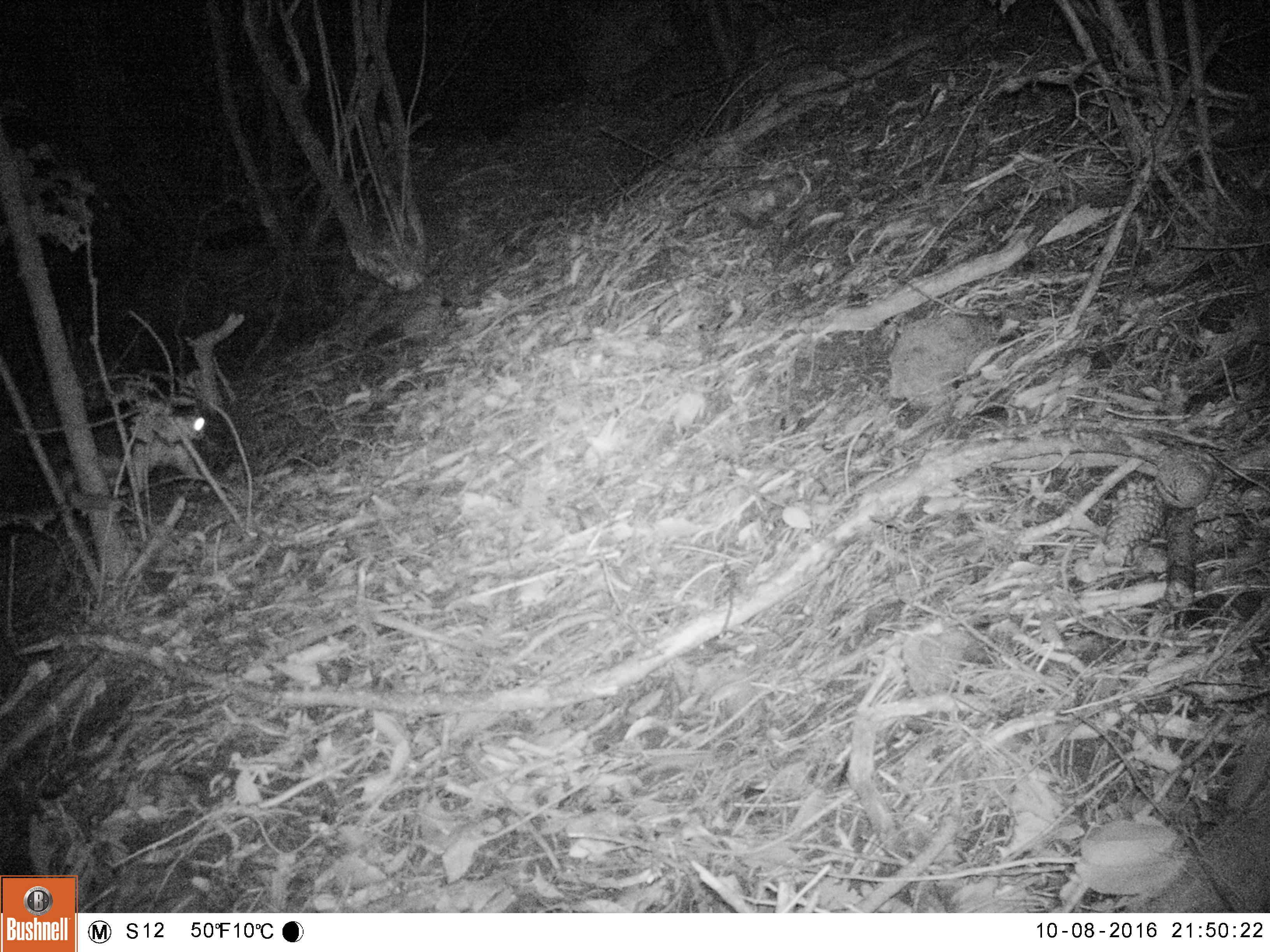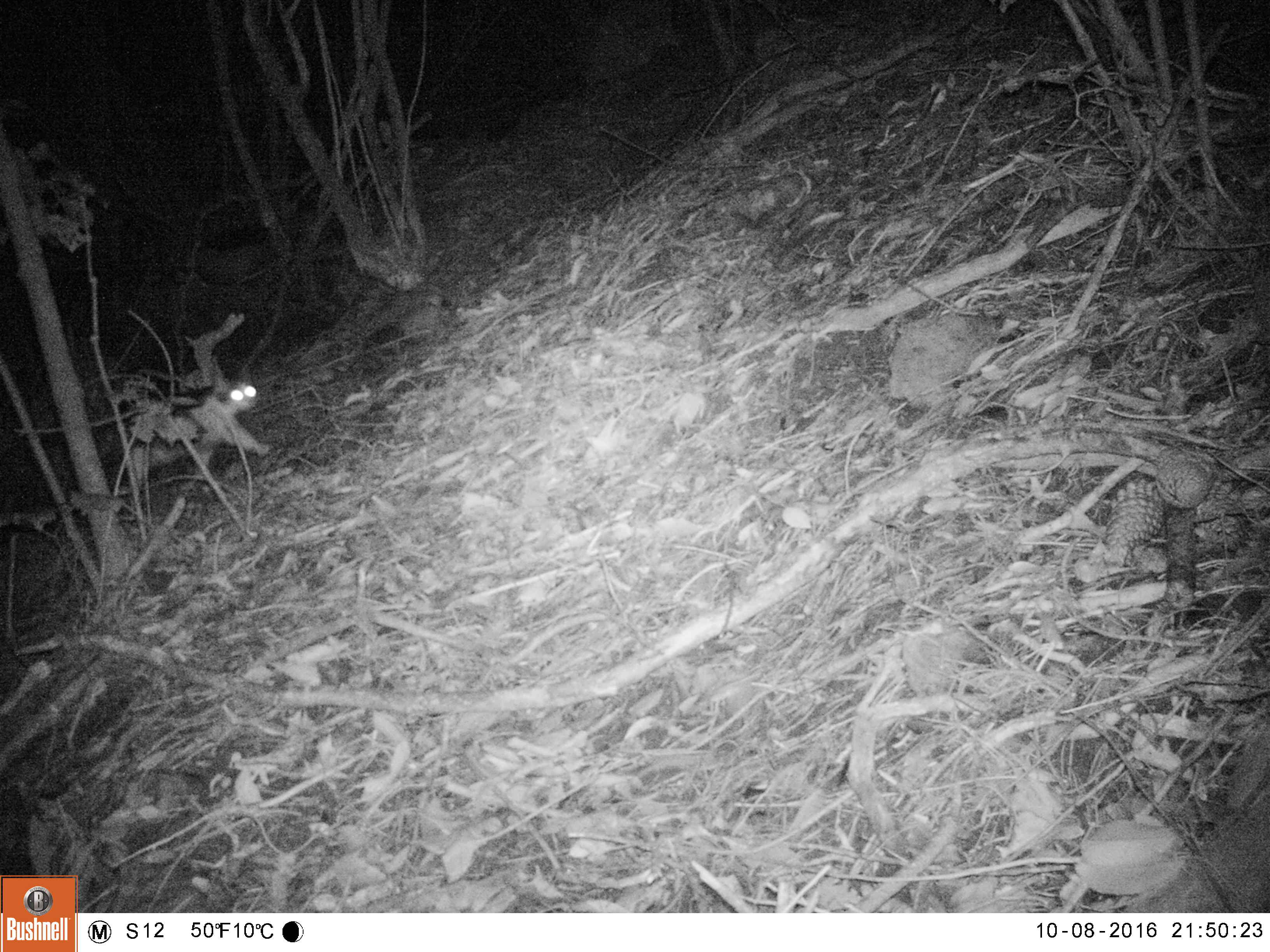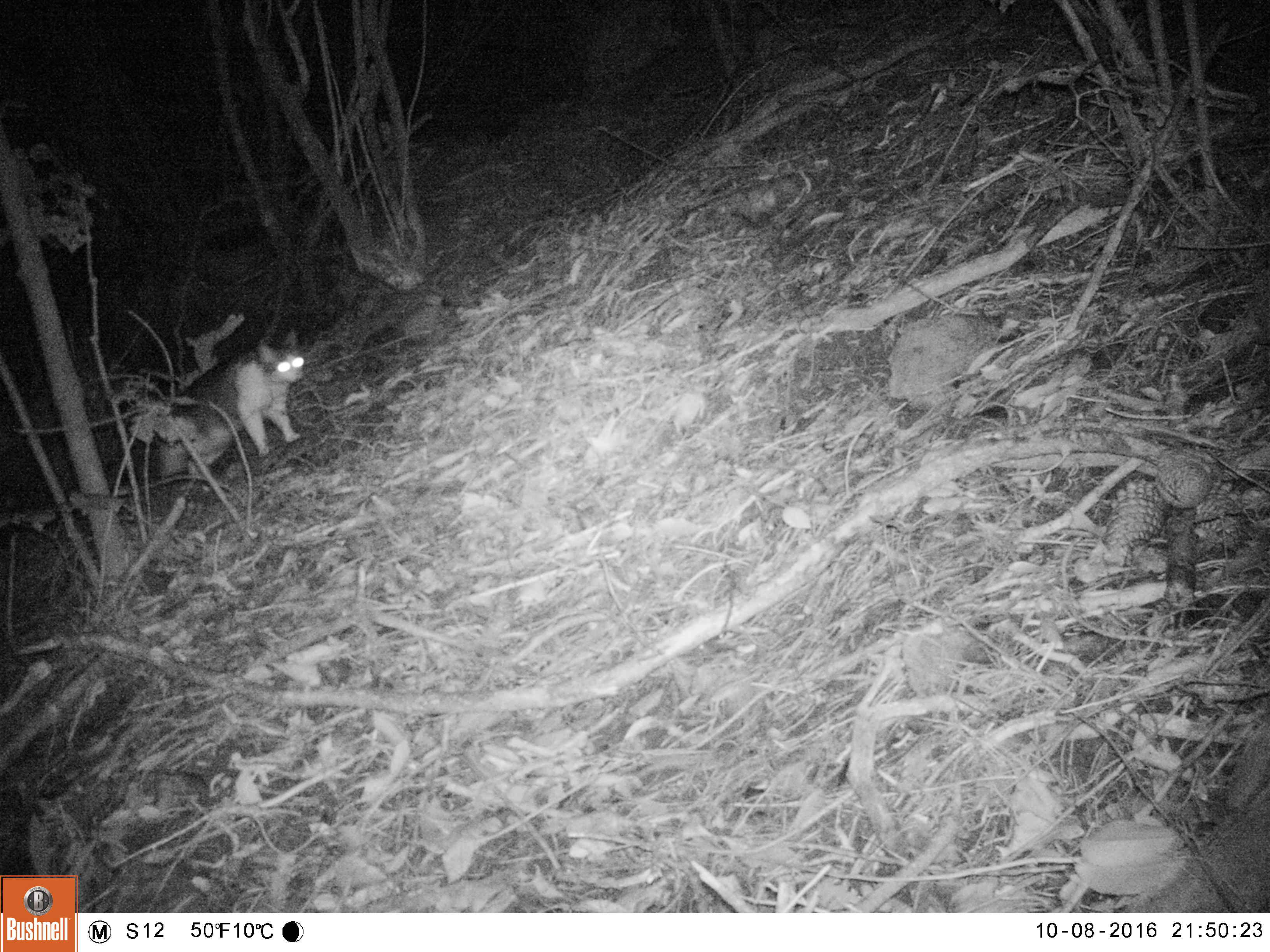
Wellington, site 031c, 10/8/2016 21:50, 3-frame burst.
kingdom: Animalia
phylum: Chordata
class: Mammalia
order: Carnivora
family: Felidae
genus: Felis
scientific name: Felis catus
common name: cat